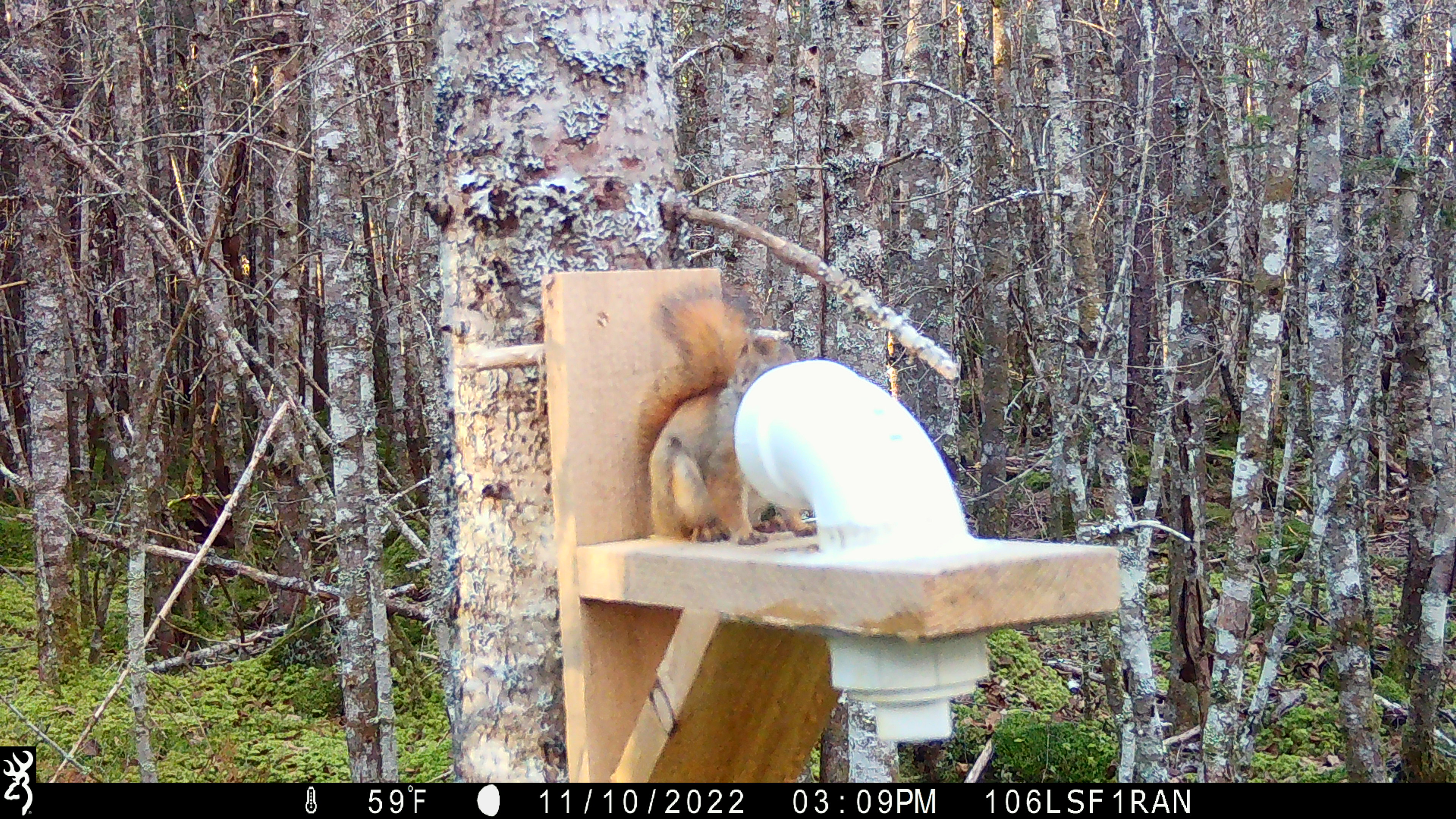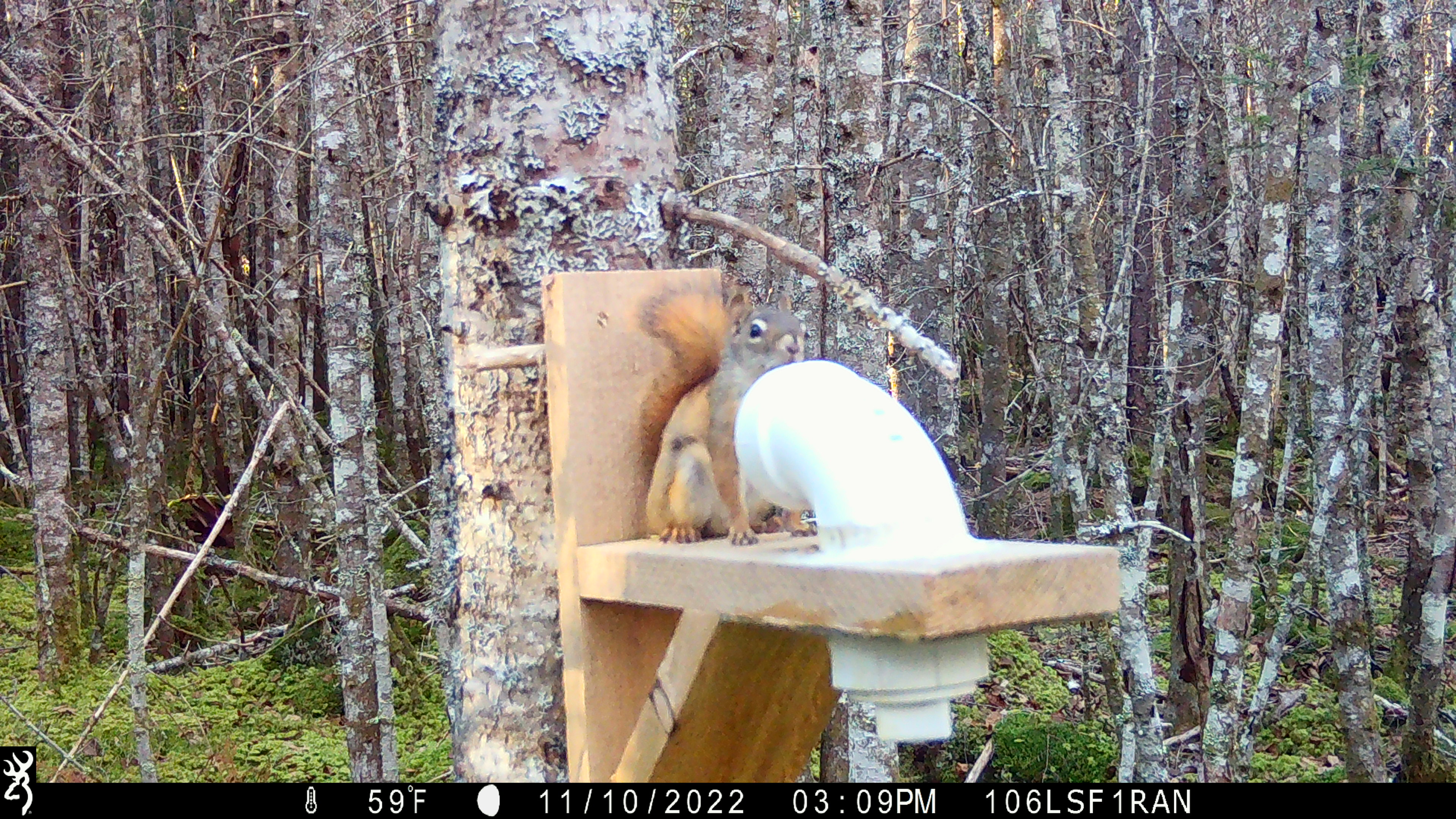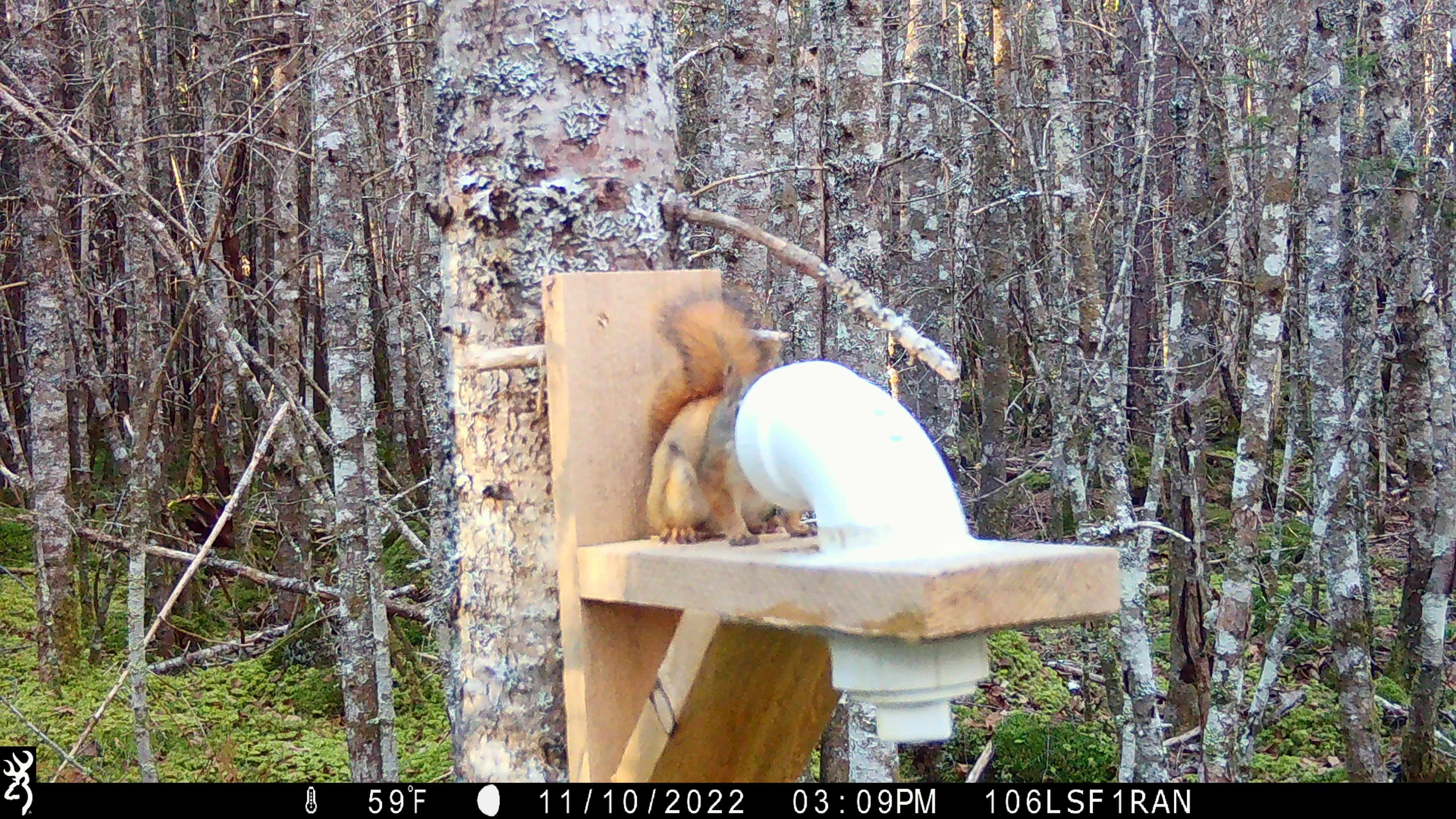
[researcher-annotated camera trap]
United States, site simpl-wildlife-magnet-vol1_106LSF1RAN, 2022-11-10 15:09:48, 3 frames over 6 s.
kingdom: Animalia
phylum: Chordata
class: Mammalia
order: Rodentia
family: Sciuridae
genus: Tamiasciurus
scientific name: Tamiasciurus hudsonicus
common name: red squirrel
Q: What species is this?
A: Red squirrel (Tamiasciurus hudsonicus).